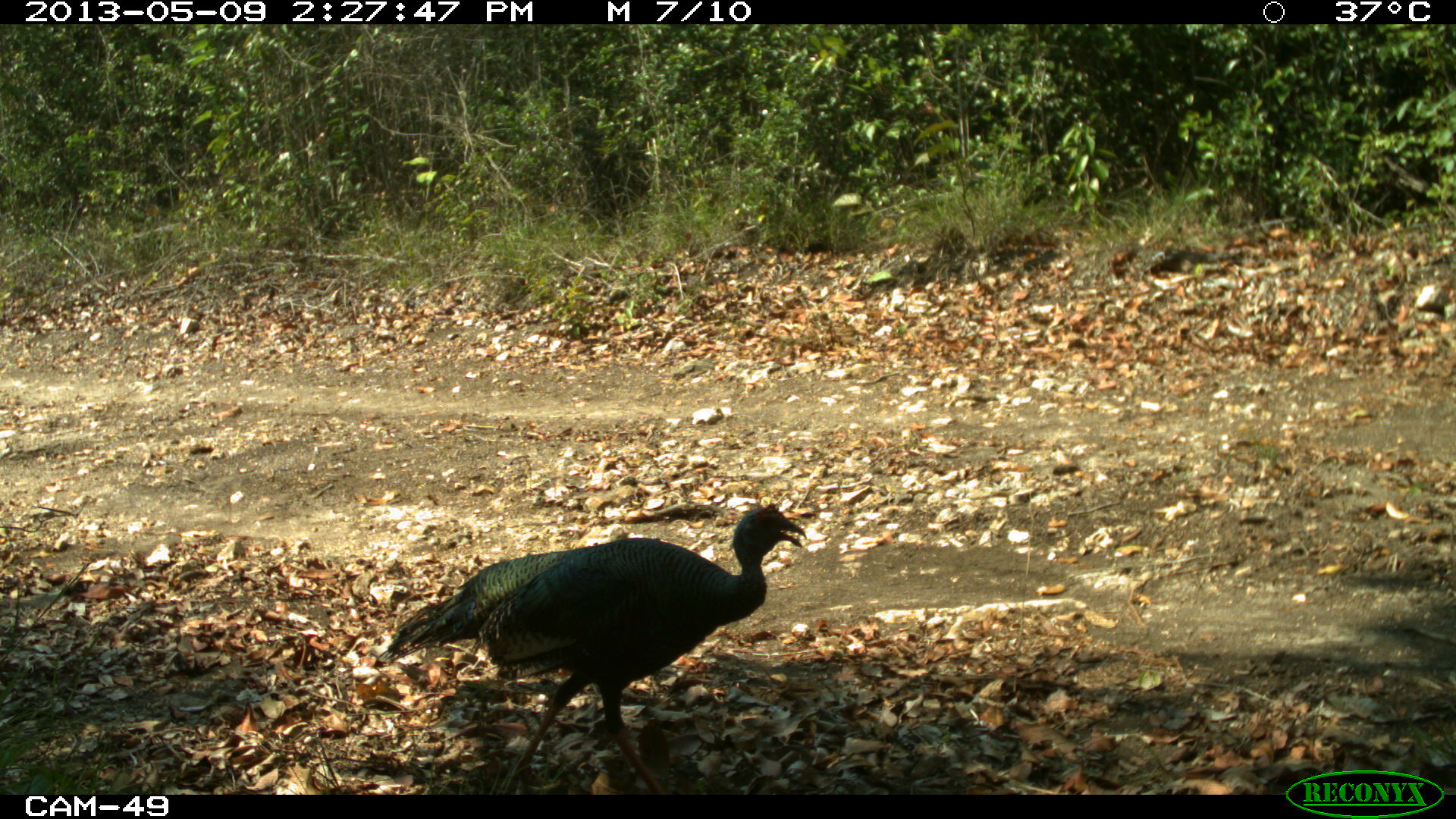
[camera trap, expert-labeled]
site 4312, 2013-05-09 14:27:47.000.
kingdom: Animalia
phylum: Chordata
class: Aves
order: Galliformes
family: Phasianidae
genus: Meleagris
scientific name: Meleagris ocellata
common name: ocellated turkey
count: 1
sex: male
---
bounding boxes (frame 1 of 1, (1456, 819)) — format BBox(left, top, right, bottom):
meleagris ocellata: BBox(370, 502, 808, 794)